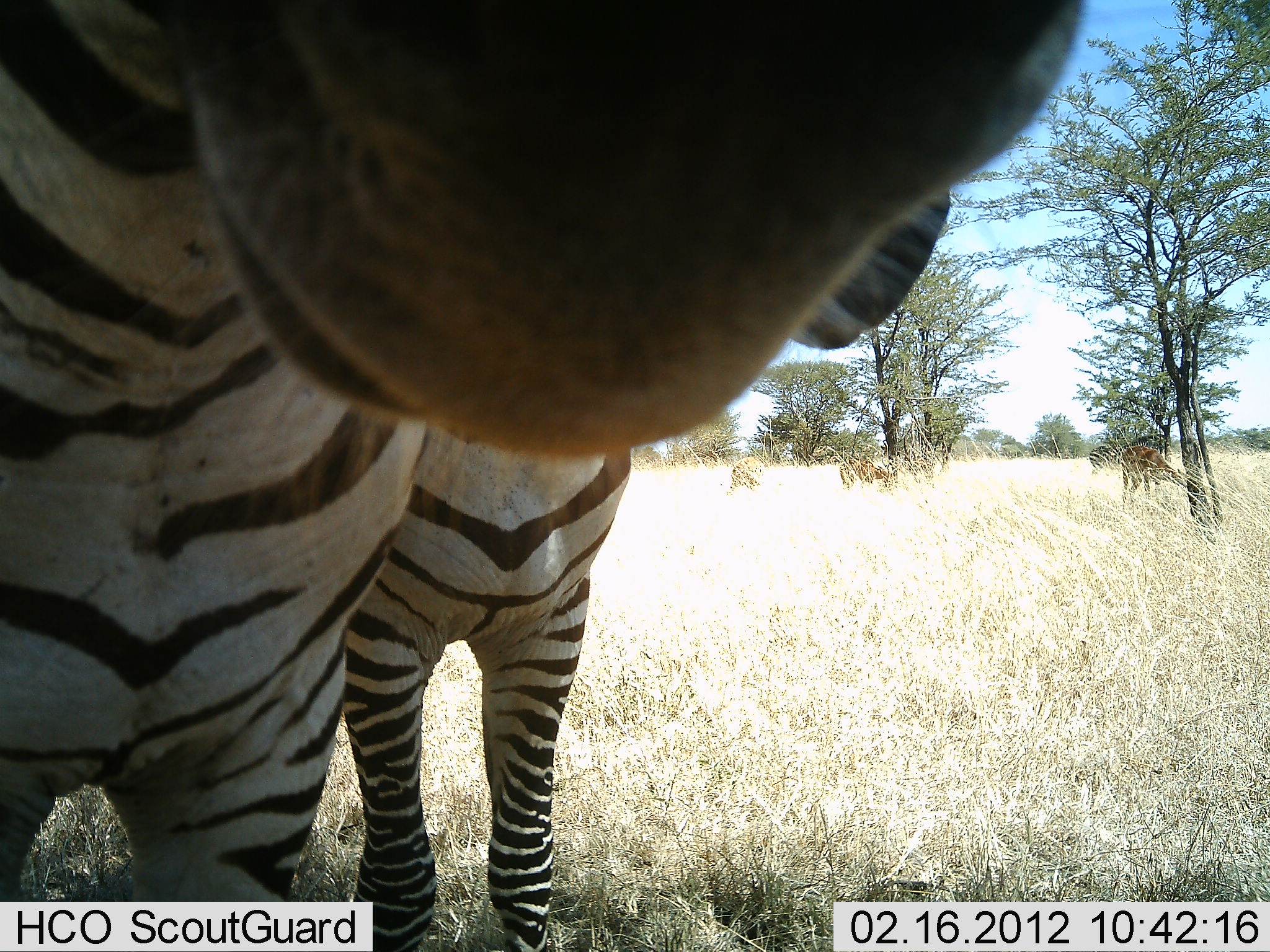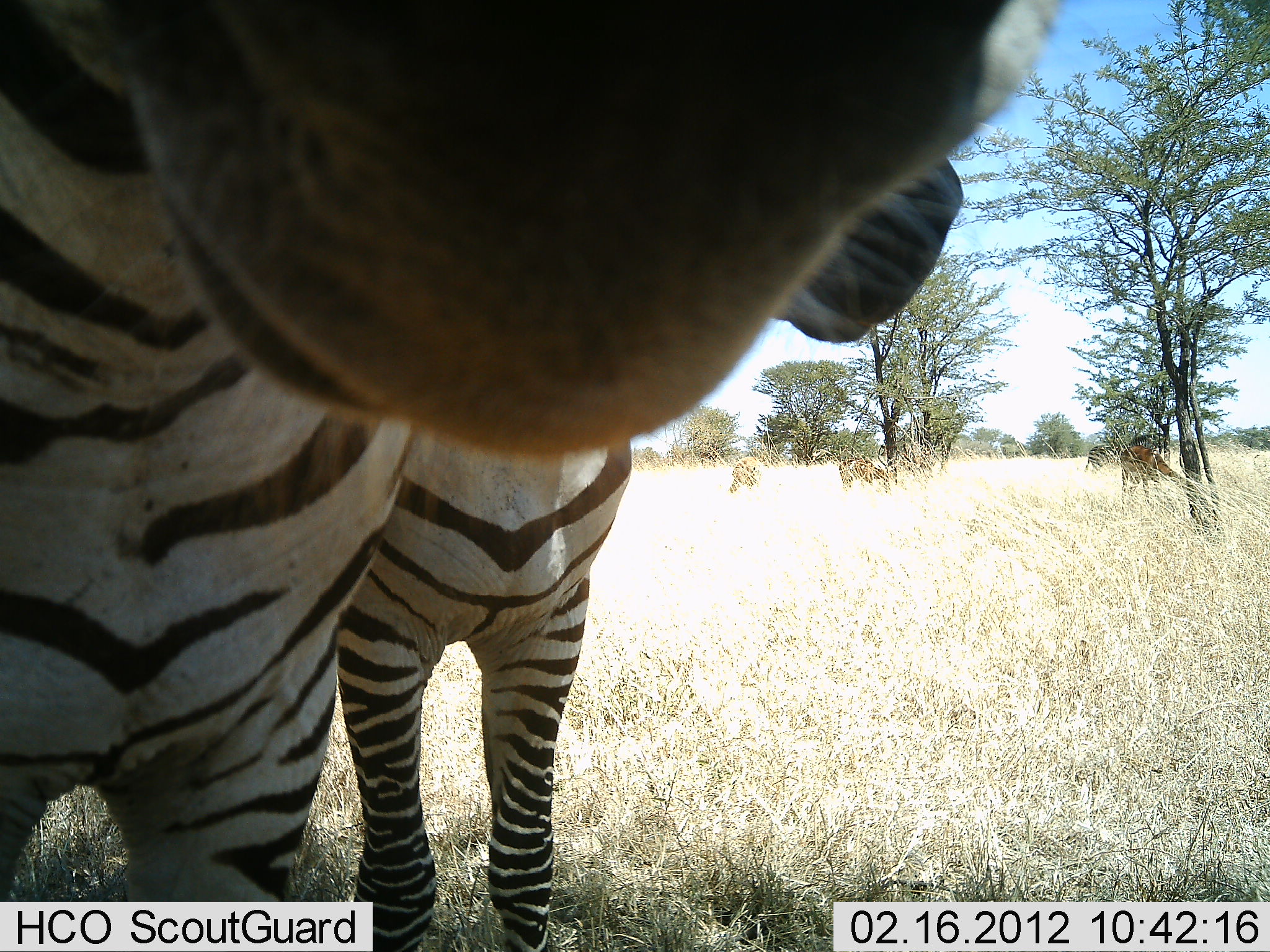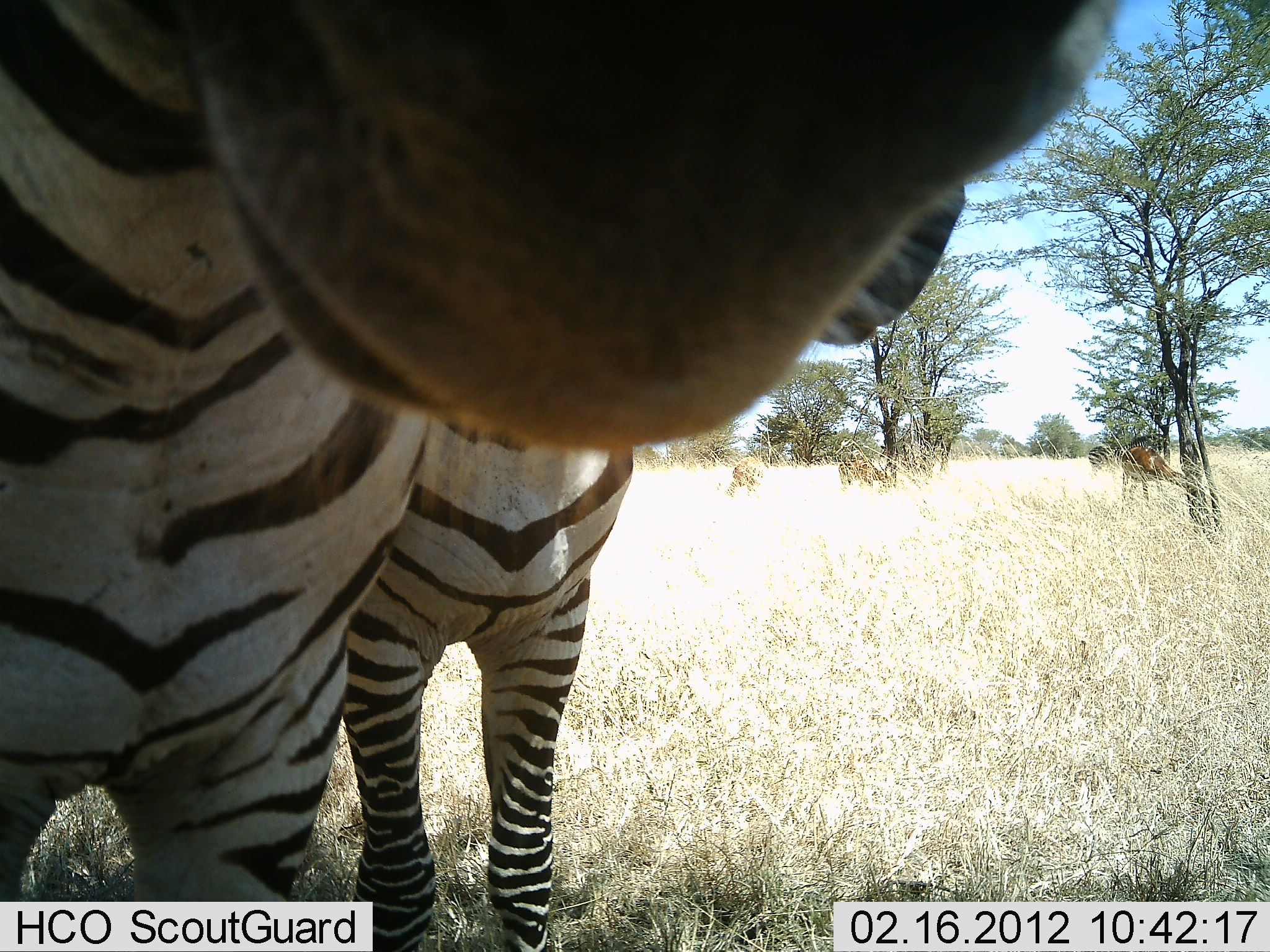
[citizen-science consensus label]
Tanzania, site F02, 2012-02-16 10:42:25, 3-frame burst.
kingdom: Animalia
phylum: Chordata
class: Mammalia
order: Perissodactyla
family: Equidae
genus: Equus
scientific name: Equus quagga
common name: plains zebra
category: zebra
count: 2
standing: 89%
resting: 0%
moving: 0%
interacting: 13%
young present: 0%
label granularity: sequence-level